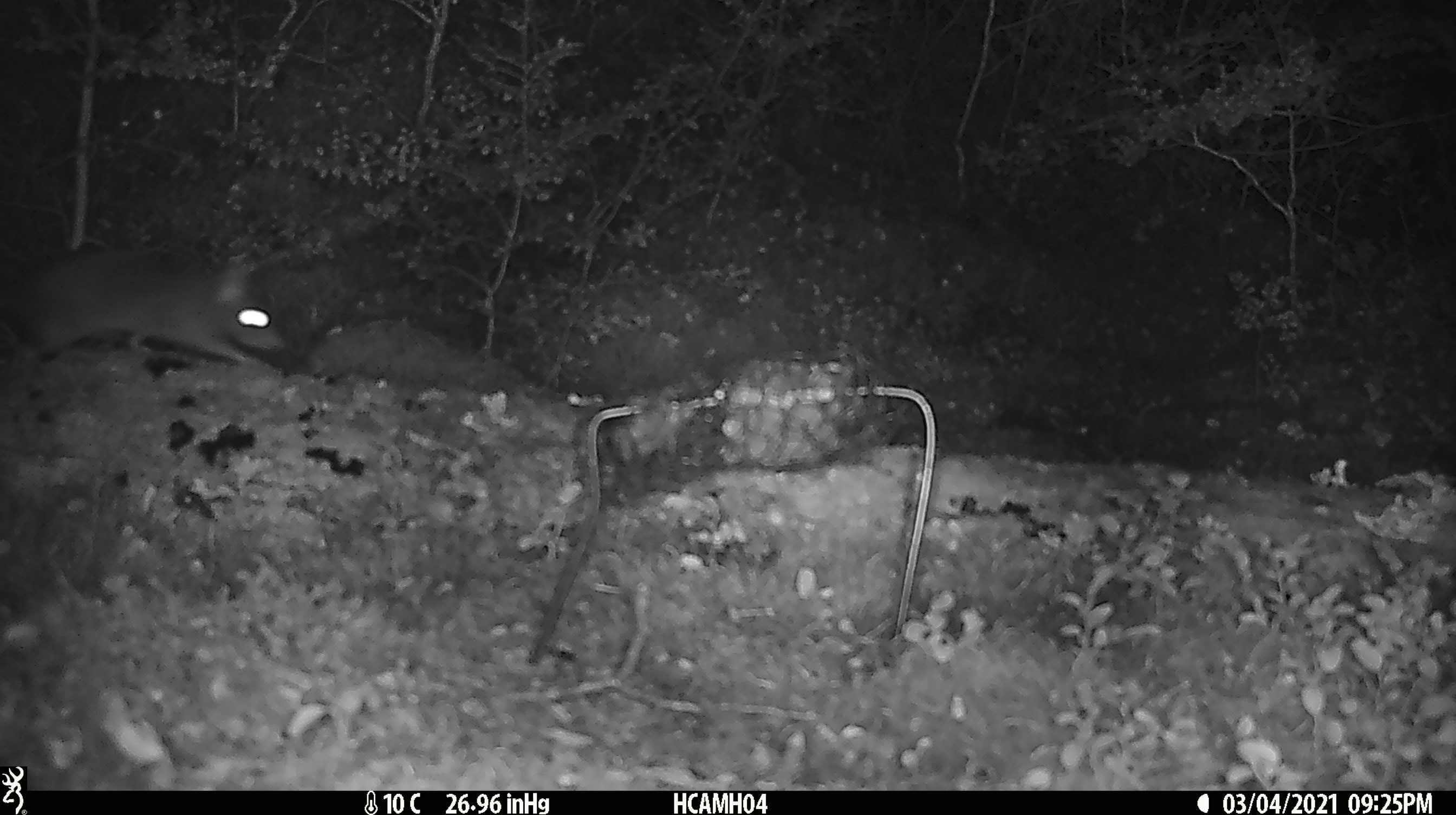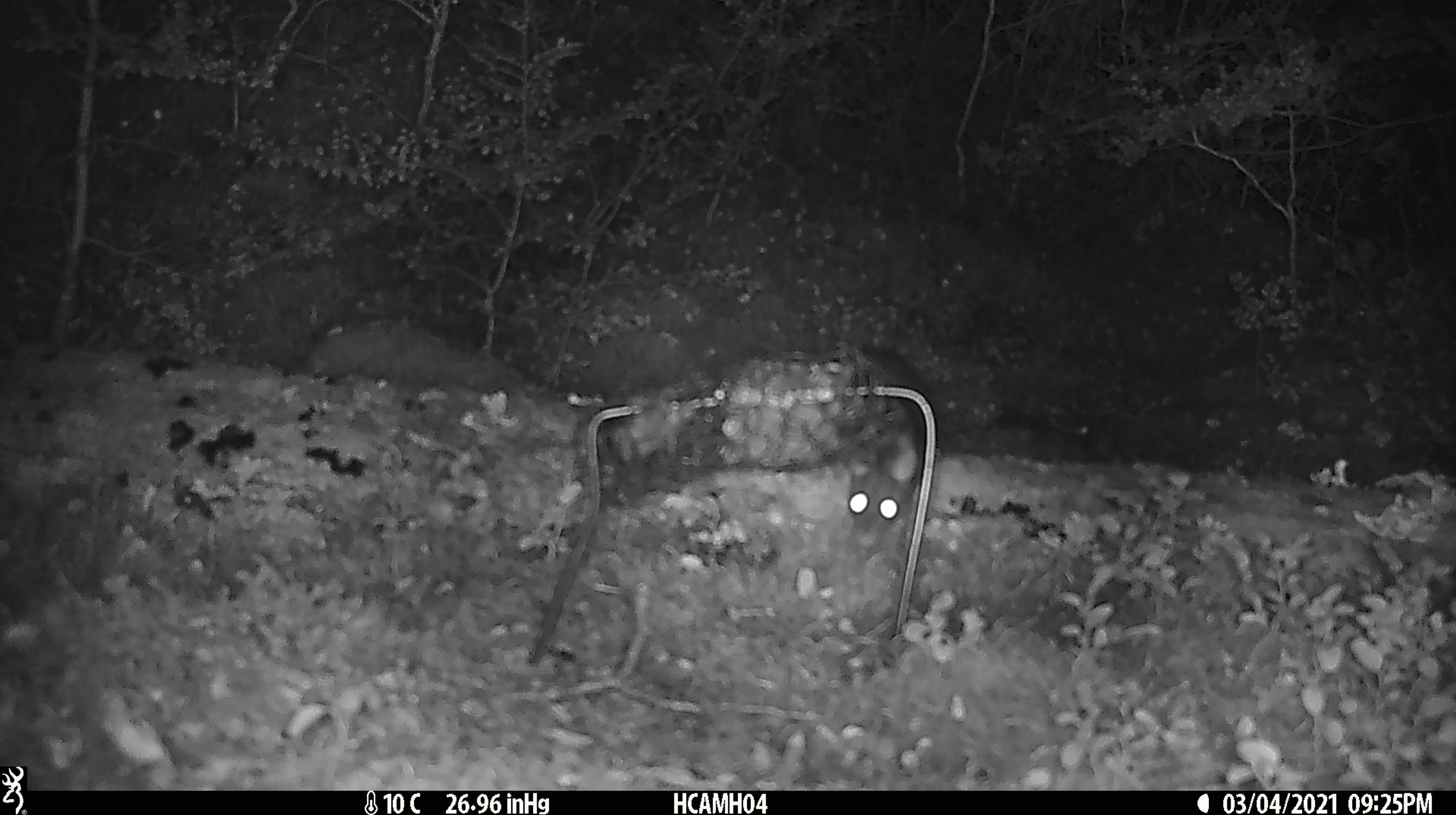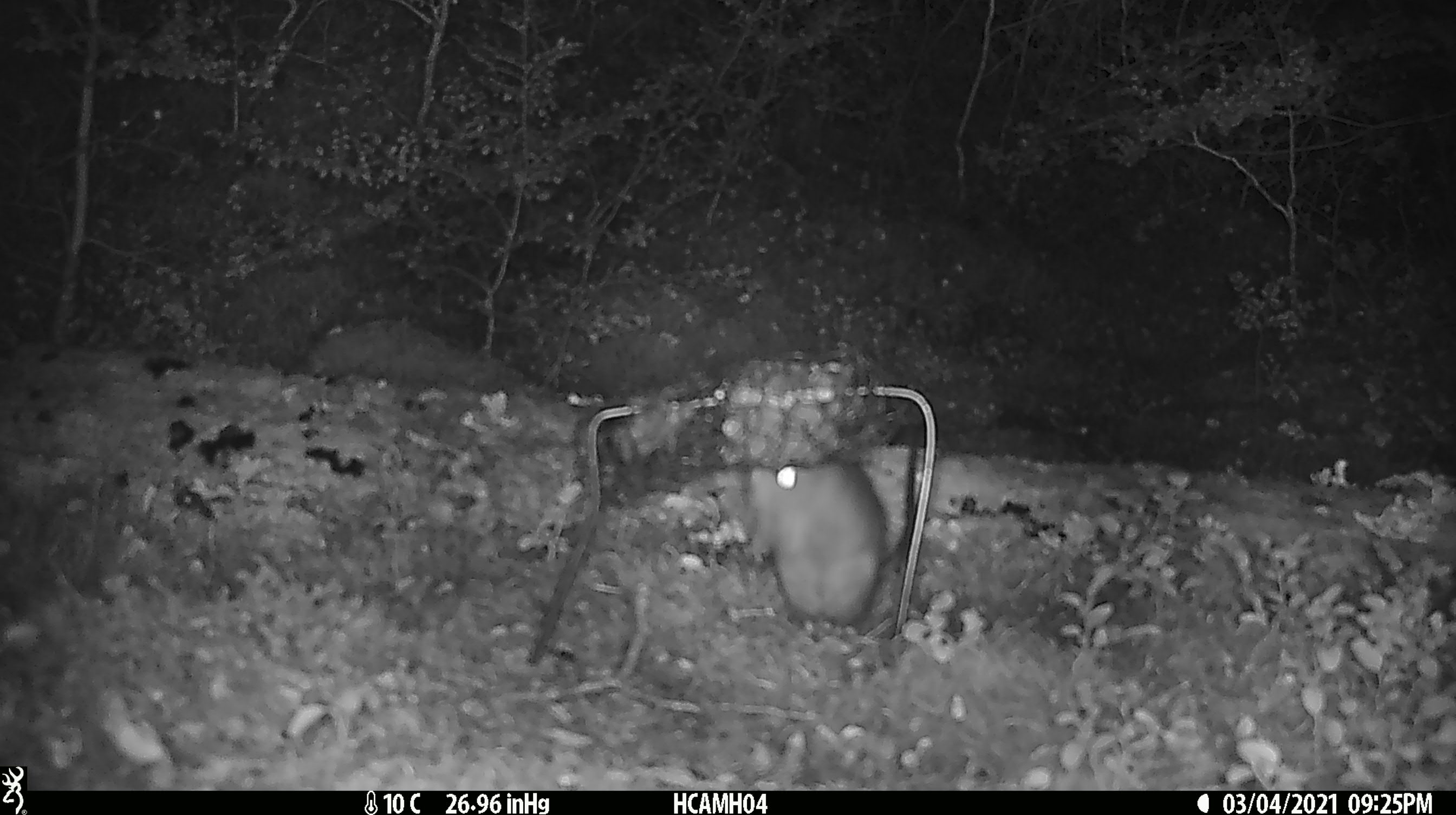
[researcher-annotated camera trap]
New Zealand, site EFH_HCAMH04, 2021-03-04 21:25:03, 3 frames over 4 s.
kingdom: Animalia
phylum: Chordata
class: Mammalia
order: Rodentia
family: Muridae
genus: Rattus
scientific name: Rattus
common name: rat